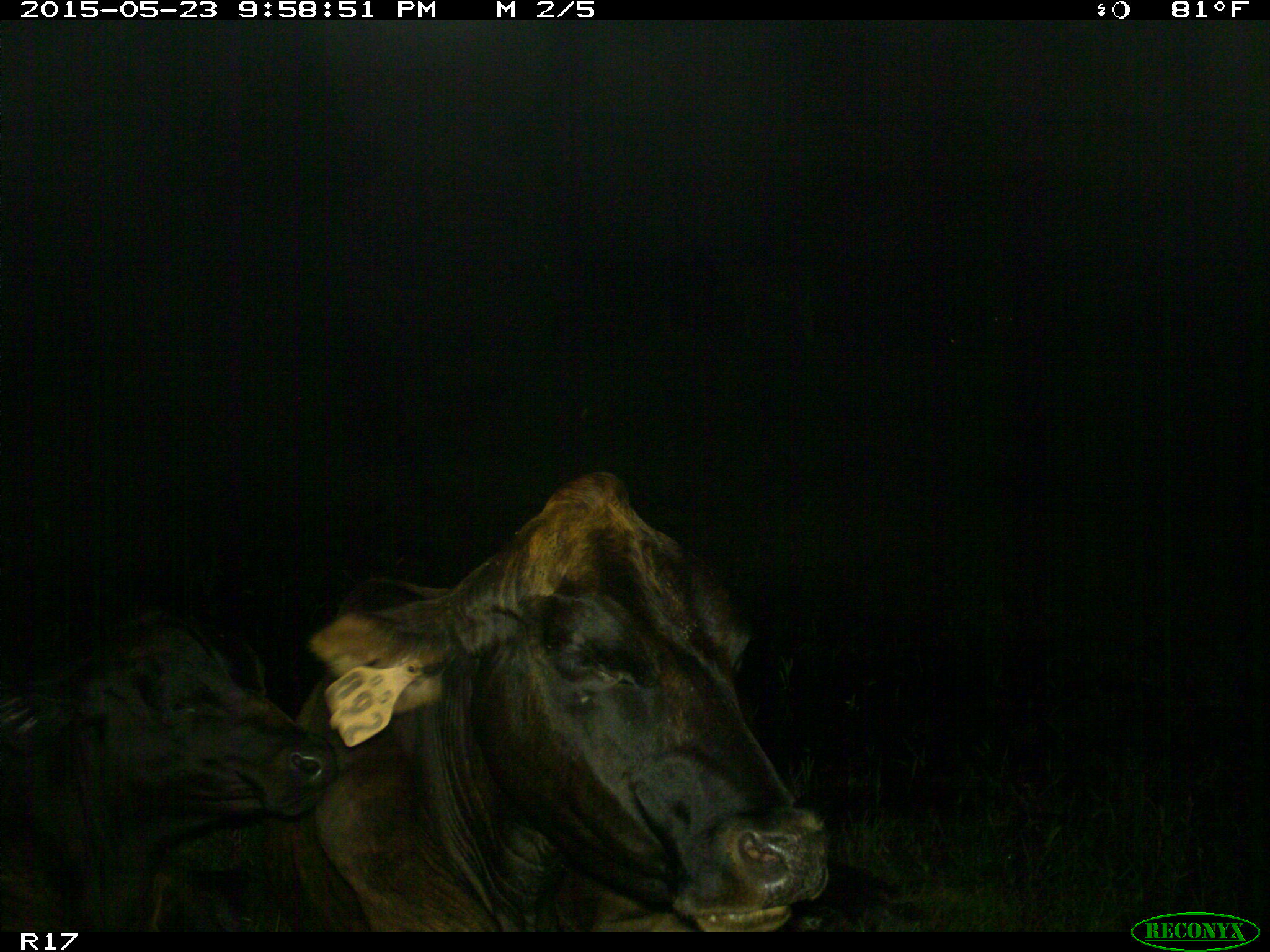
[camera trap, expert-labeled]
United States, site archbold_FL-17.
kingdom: Animalia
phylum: Chordata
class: Mammalia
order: Artiodactyla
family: Bovidae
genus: Bos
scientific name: Bos taurus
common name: domestic cow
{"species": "Bos taurus (domestic cow)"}